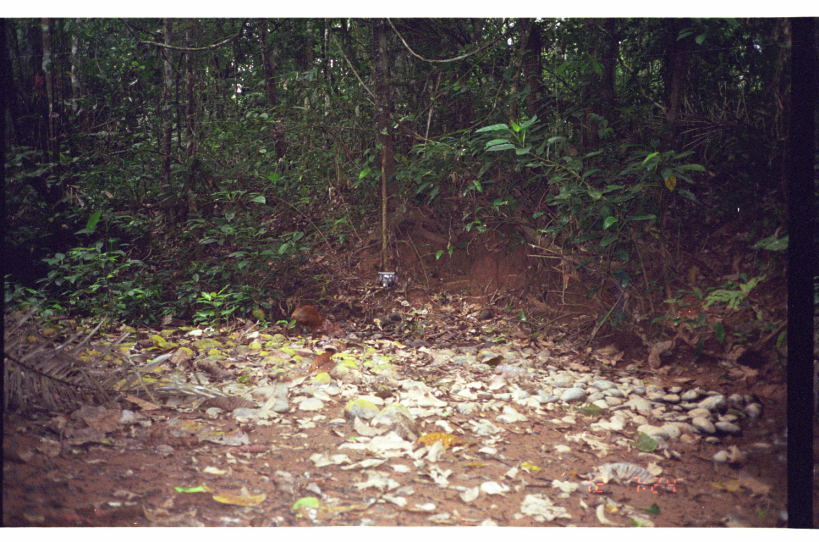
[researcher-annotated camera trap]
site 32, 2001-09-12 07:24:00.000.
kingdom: Animalia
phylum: Chordata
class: Mammalia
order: Rodentia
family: Dasyproctidae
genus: Dasyprocta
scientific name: Dasyprocta punctata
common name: central american agouti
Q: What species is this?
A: Dasyprocta punctata (central american agouti).